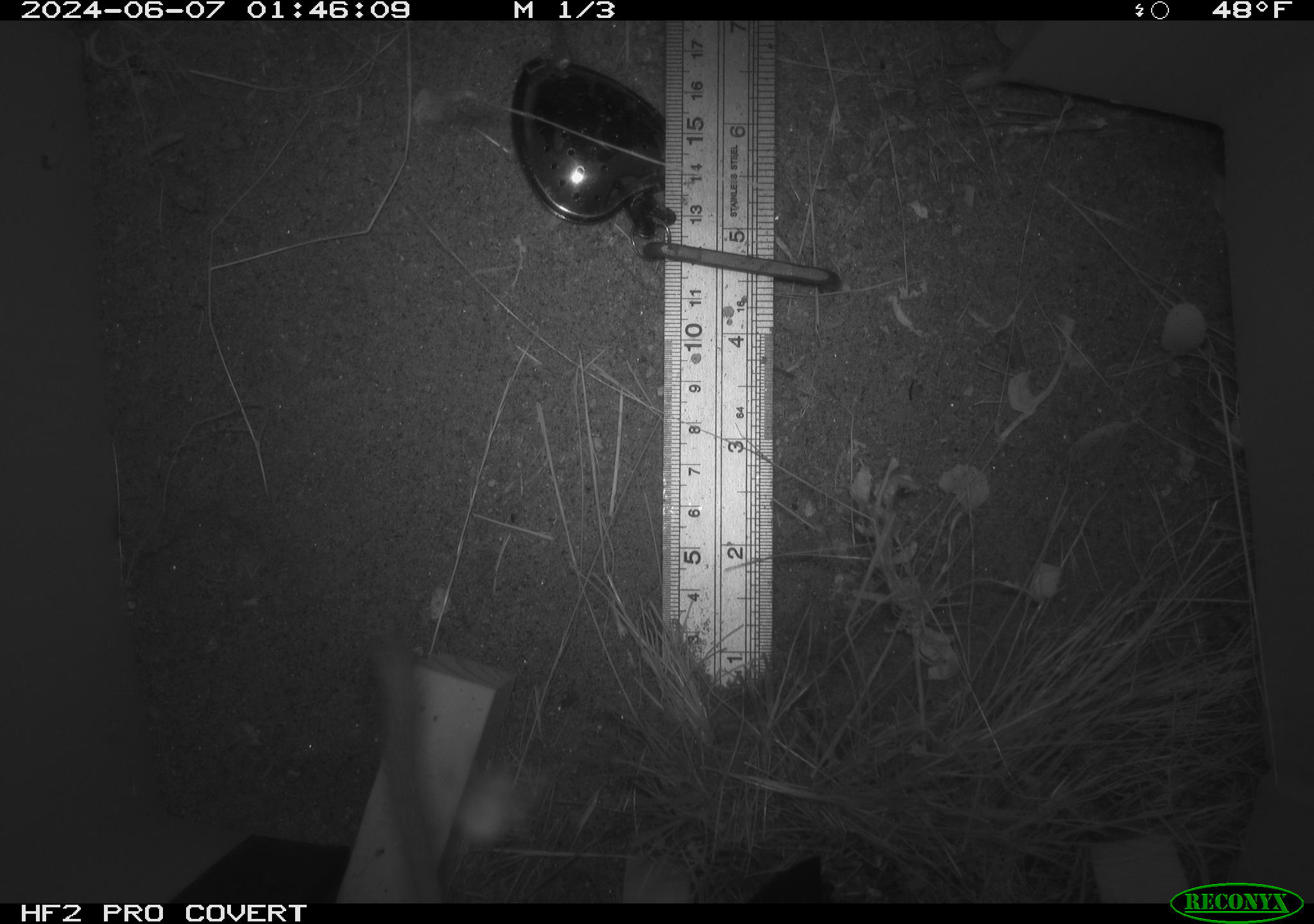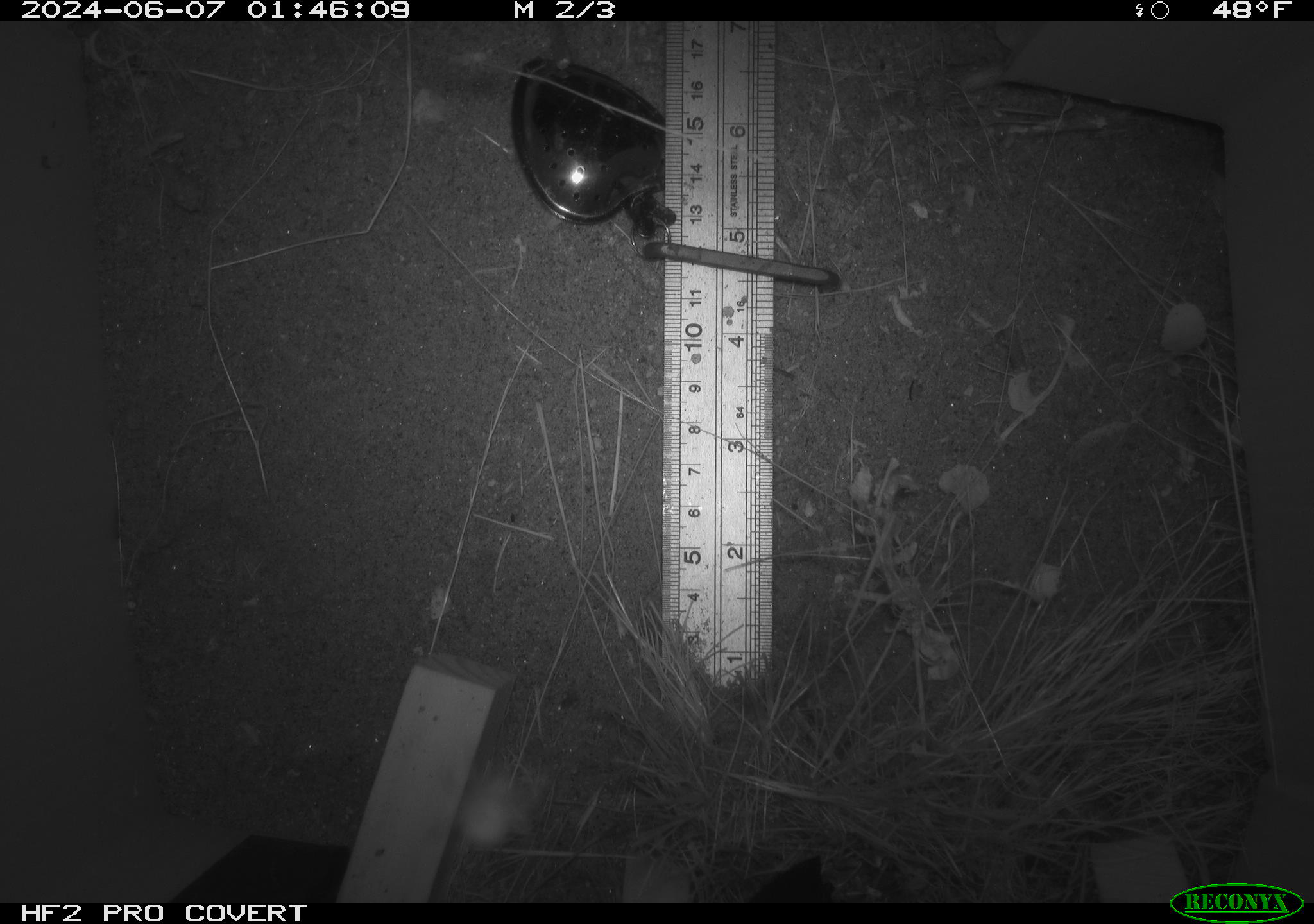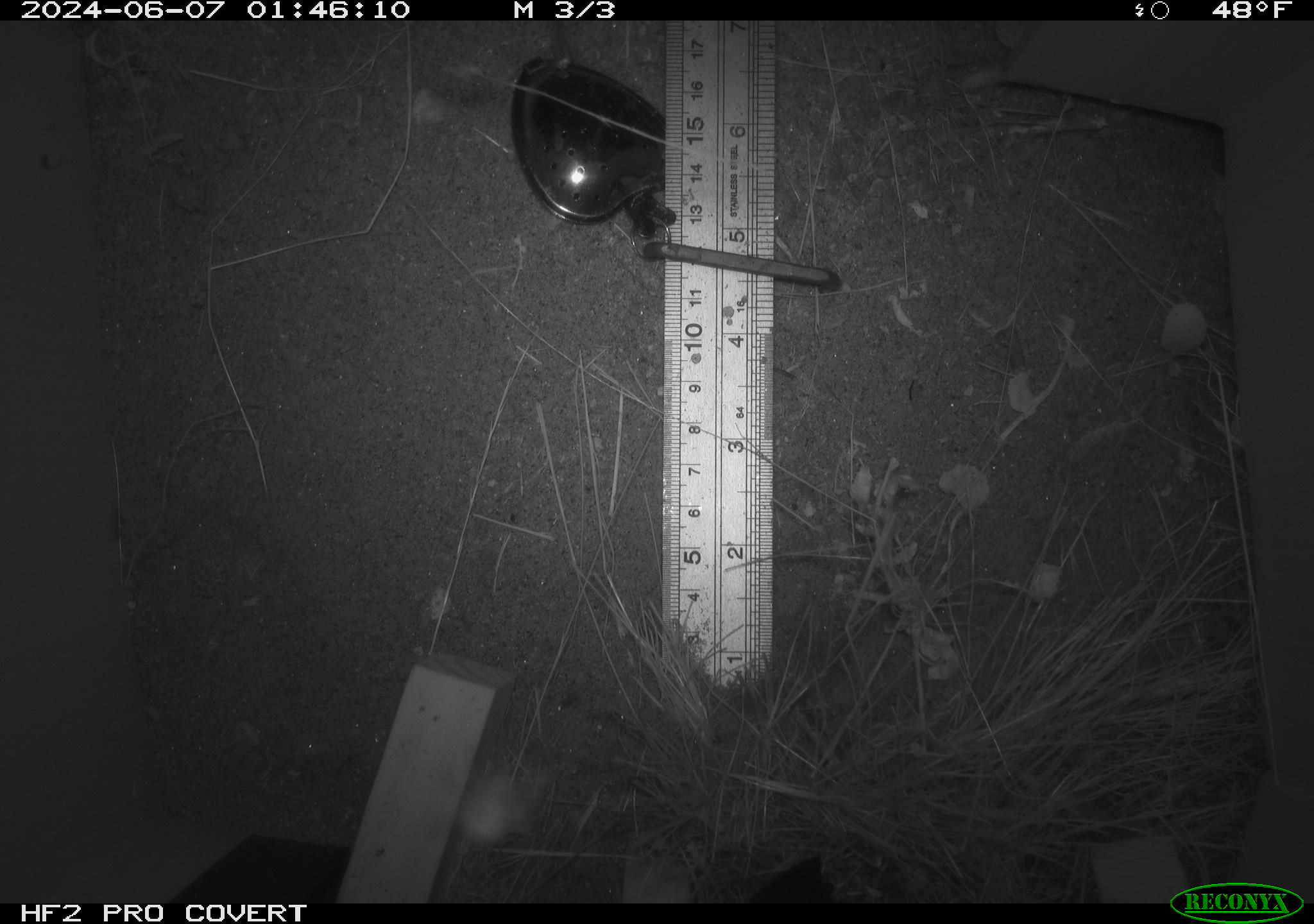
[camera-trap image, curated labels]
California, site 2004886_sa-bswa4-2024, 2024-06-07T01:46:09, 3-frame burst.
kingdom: Animalia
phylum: Chordata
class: Mammalia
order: Rodentia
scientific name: Rodentia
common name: rodent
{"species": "rodent (Rodentia)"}